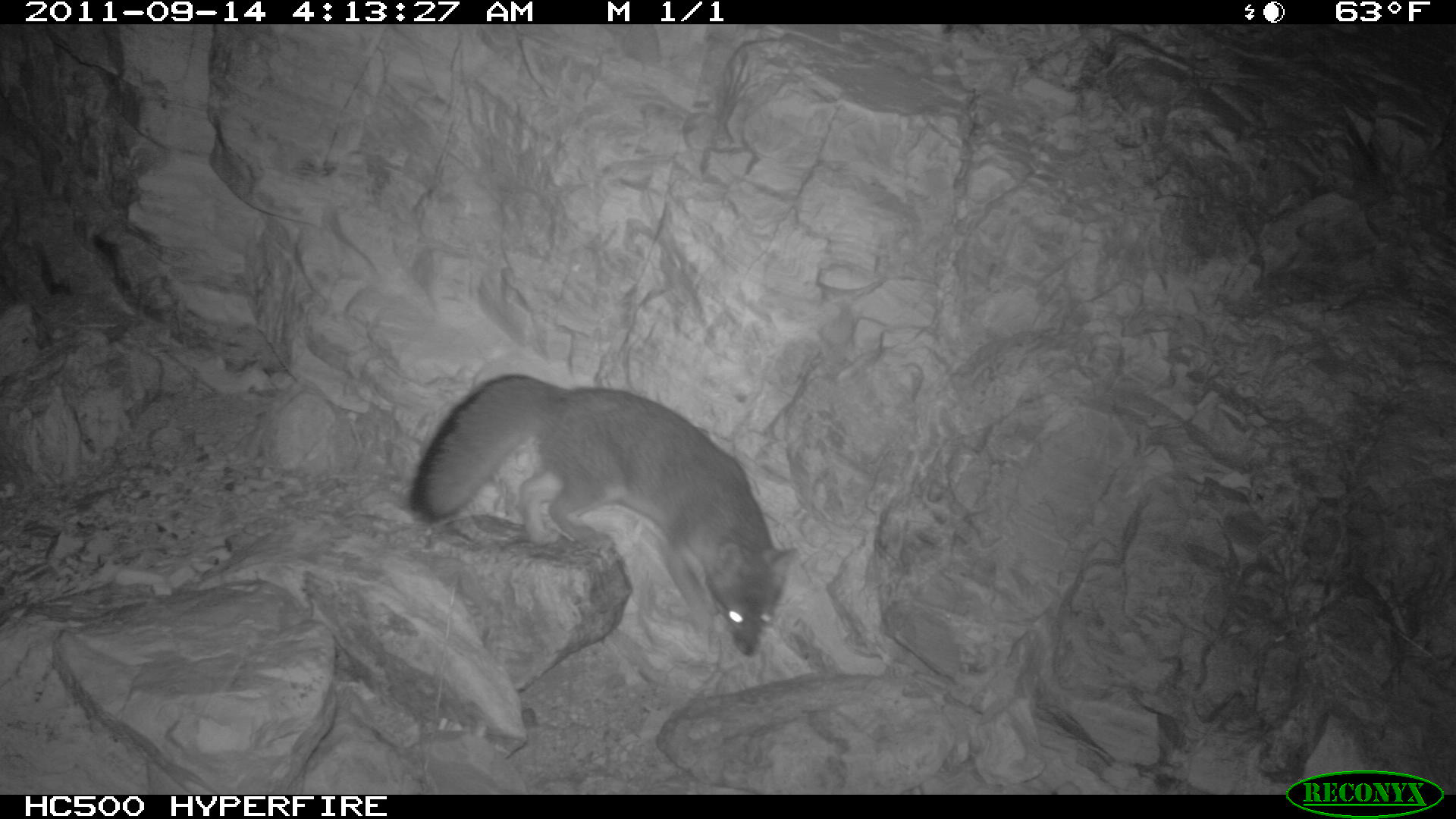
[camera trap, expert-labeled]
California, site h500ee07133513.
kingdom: Animalia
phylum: Chordata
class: Mammalia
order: Carnivora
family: Canidae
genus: Urocyon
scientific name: Urocyon littoralis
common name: island fox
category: fox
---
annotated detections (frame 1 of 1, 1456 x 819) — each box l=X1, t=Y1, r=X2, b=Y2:
fox: l=410, t=372, r=798, b=656